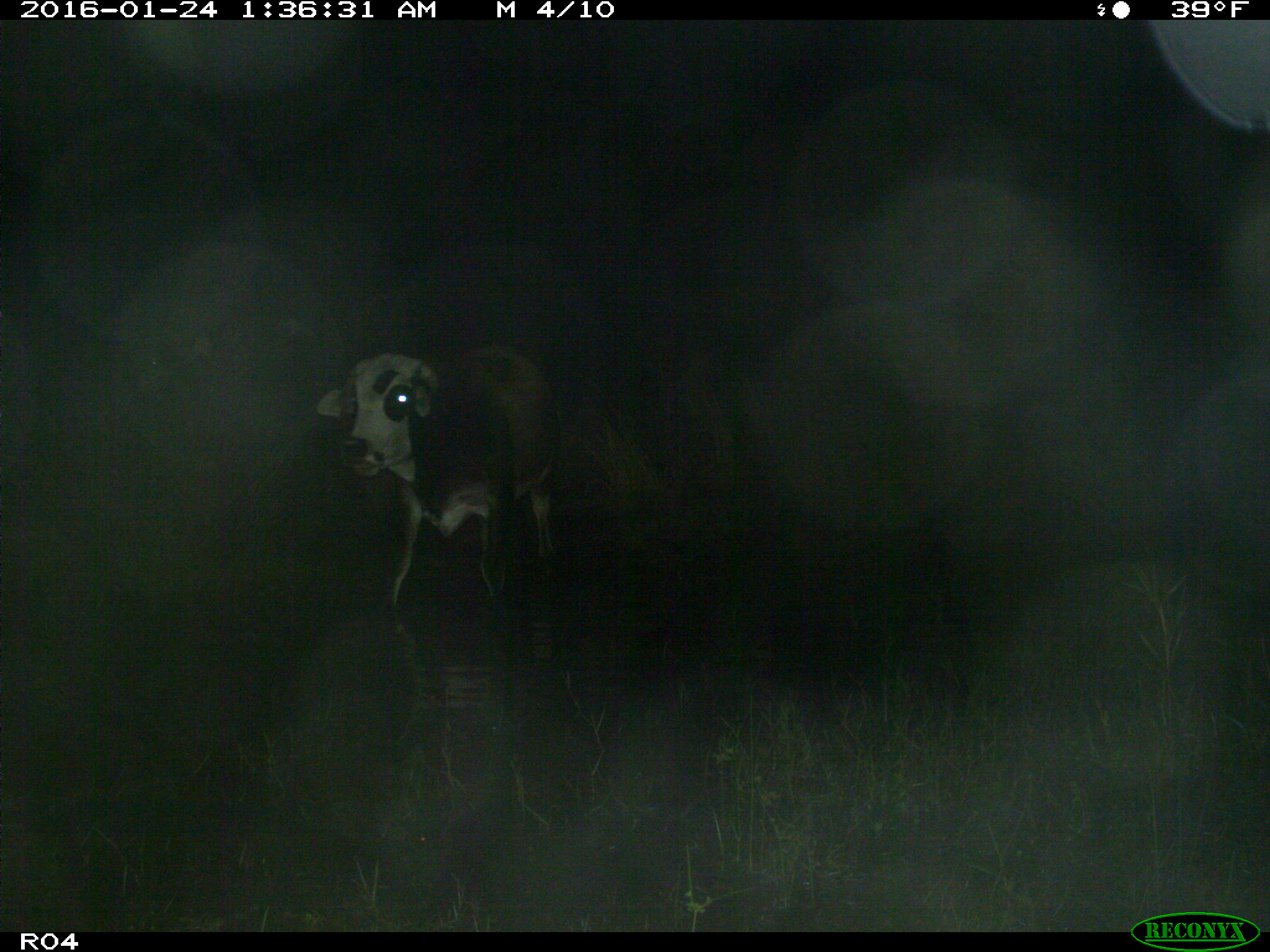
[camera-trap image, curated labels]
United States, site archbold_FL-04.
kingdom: Animalia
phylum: Chordata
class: Mammalia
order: Artiodactyla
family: Bovidae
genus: Bos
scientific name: Bos taurus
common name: domestic cow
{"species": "Bos taurus (domestic cow)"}